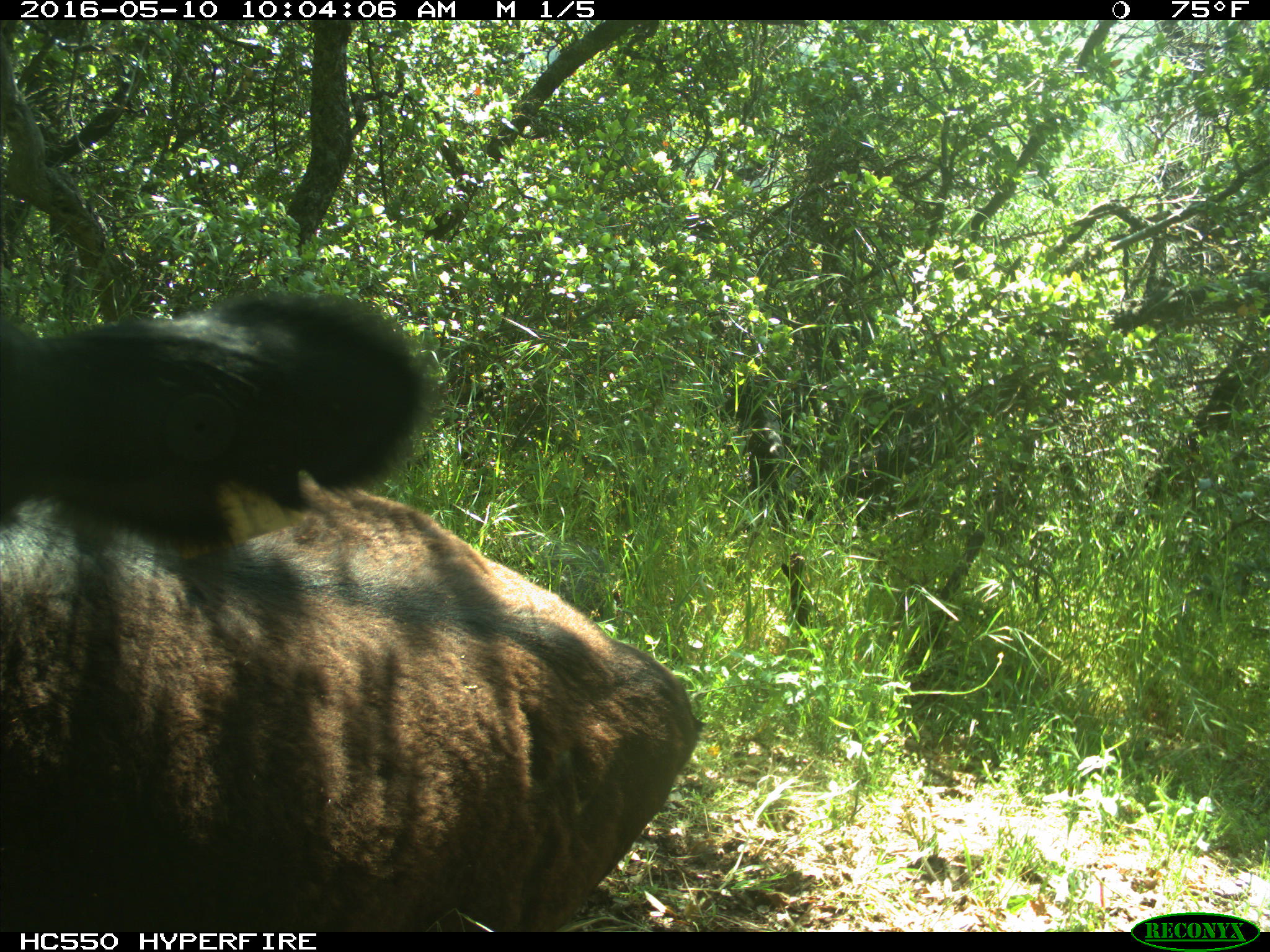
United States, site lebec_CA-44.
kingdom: Animalia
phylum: Chordata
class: Mammalia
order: Artiodactyla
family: Bovidae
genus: Bos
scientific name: Bos taurus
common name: domestic cow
Bos taurus (domestic cow).